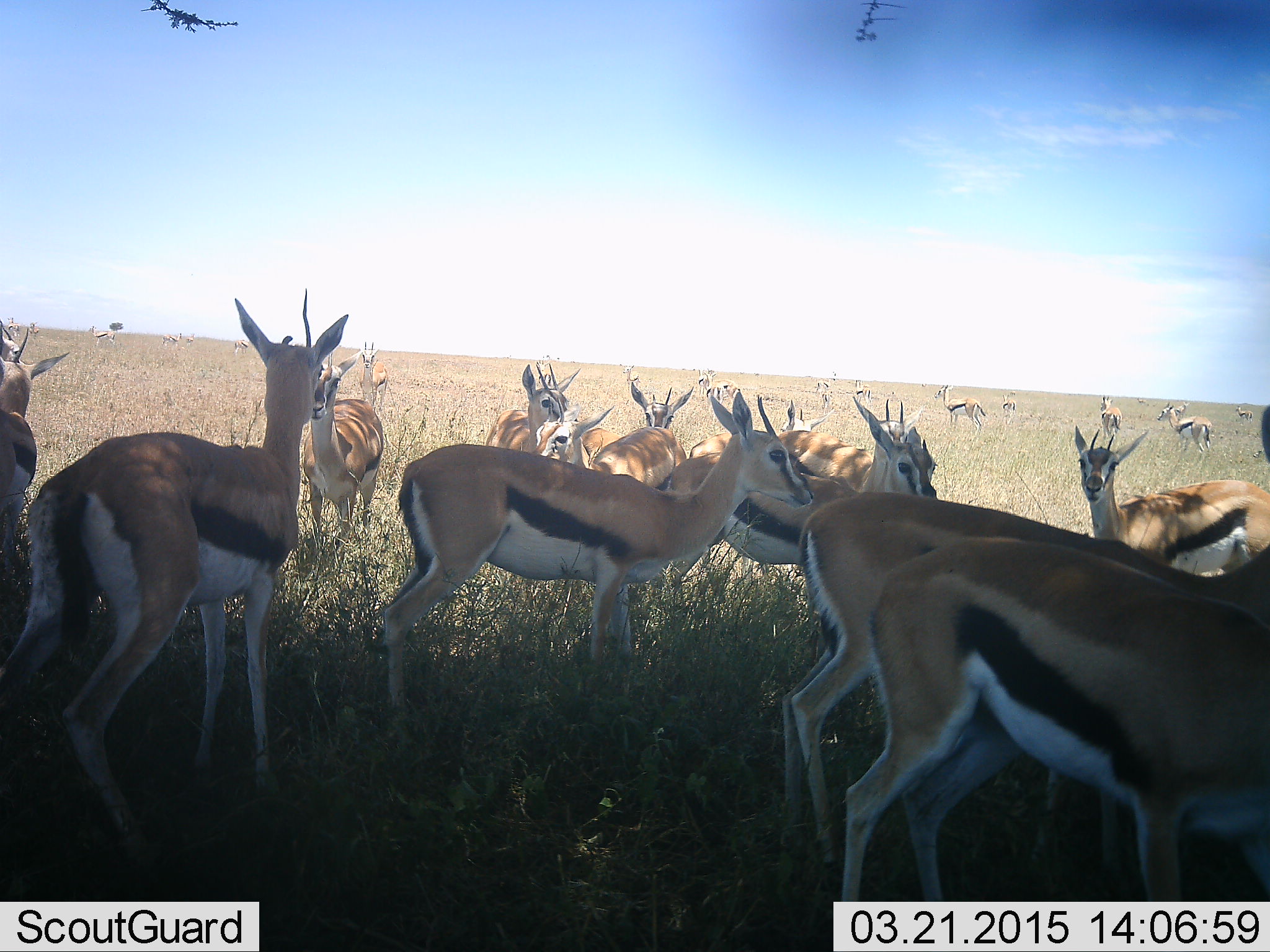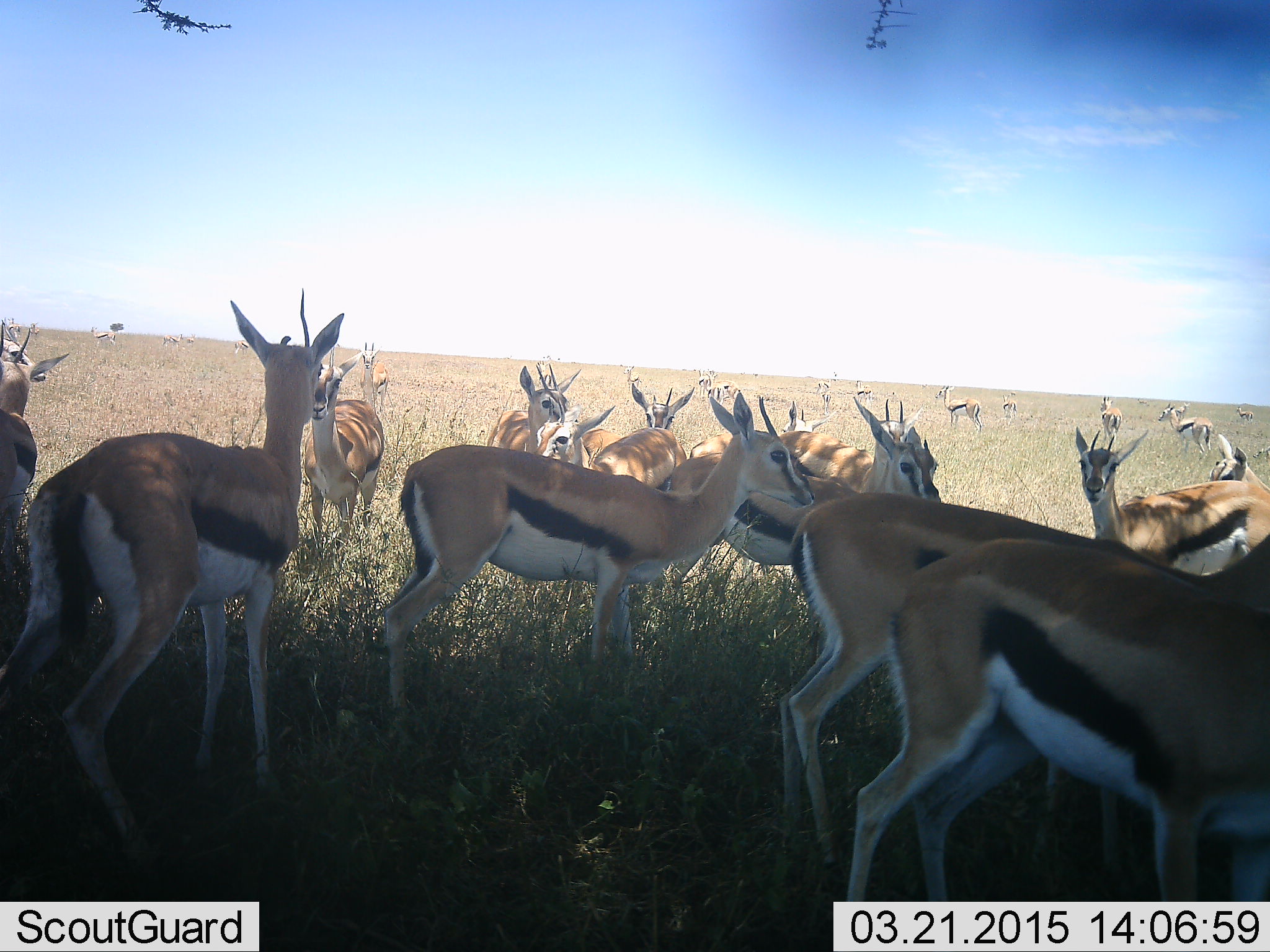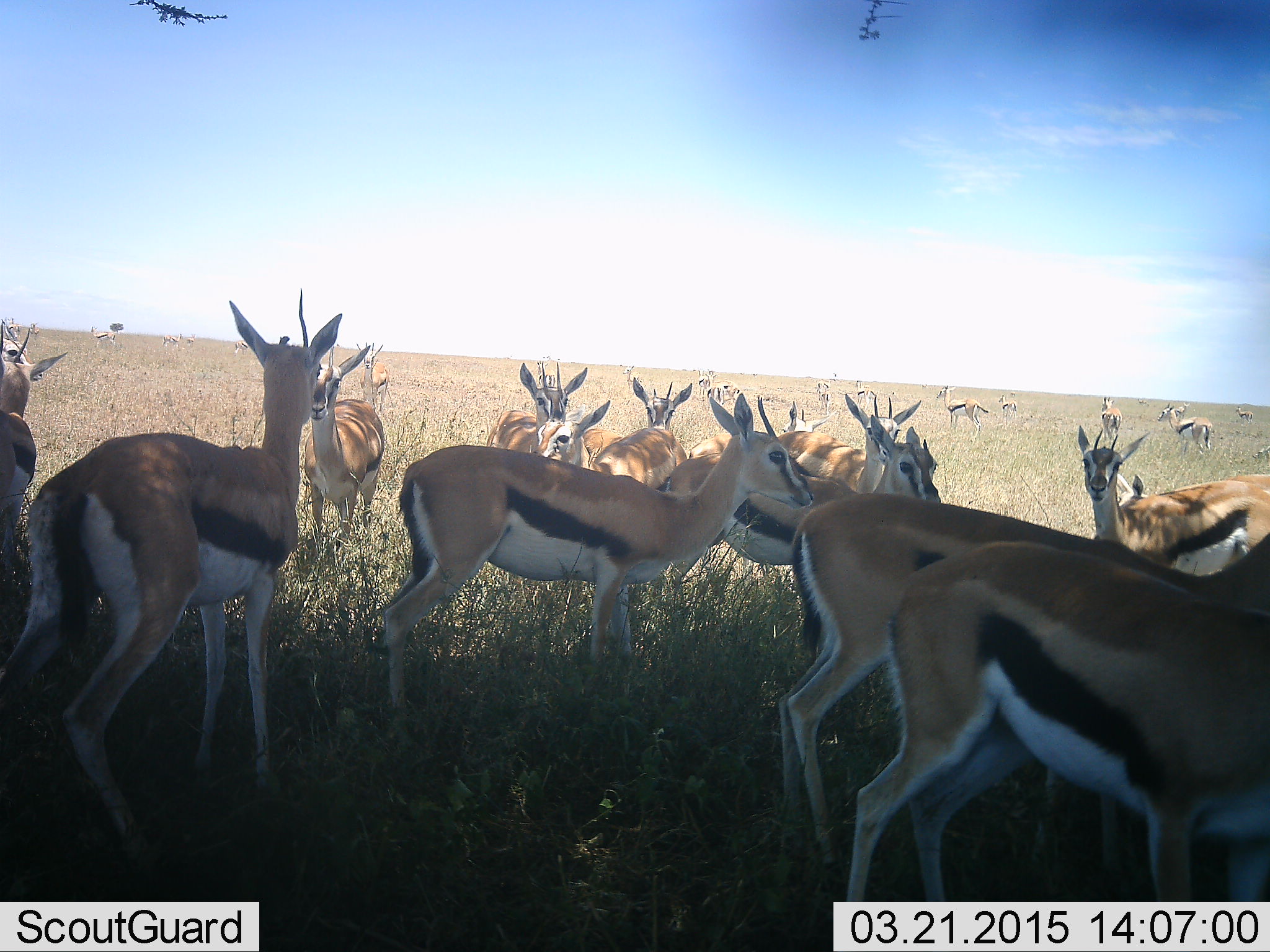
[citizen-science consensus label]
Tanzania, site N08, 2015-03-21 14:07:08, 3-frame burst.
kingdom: Animalia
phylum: Chordata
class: Mammalia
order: Artiodactyla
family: Bovidae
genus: Eudorcas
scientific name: Eudorcas thomsonii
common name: thomson's gazelle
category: gazellethomsons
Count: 11-50.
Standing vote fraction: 100%.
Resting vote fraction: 10%.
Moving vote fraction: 10%.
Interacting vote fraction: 30%.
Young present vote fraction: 0%.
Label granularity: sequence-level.